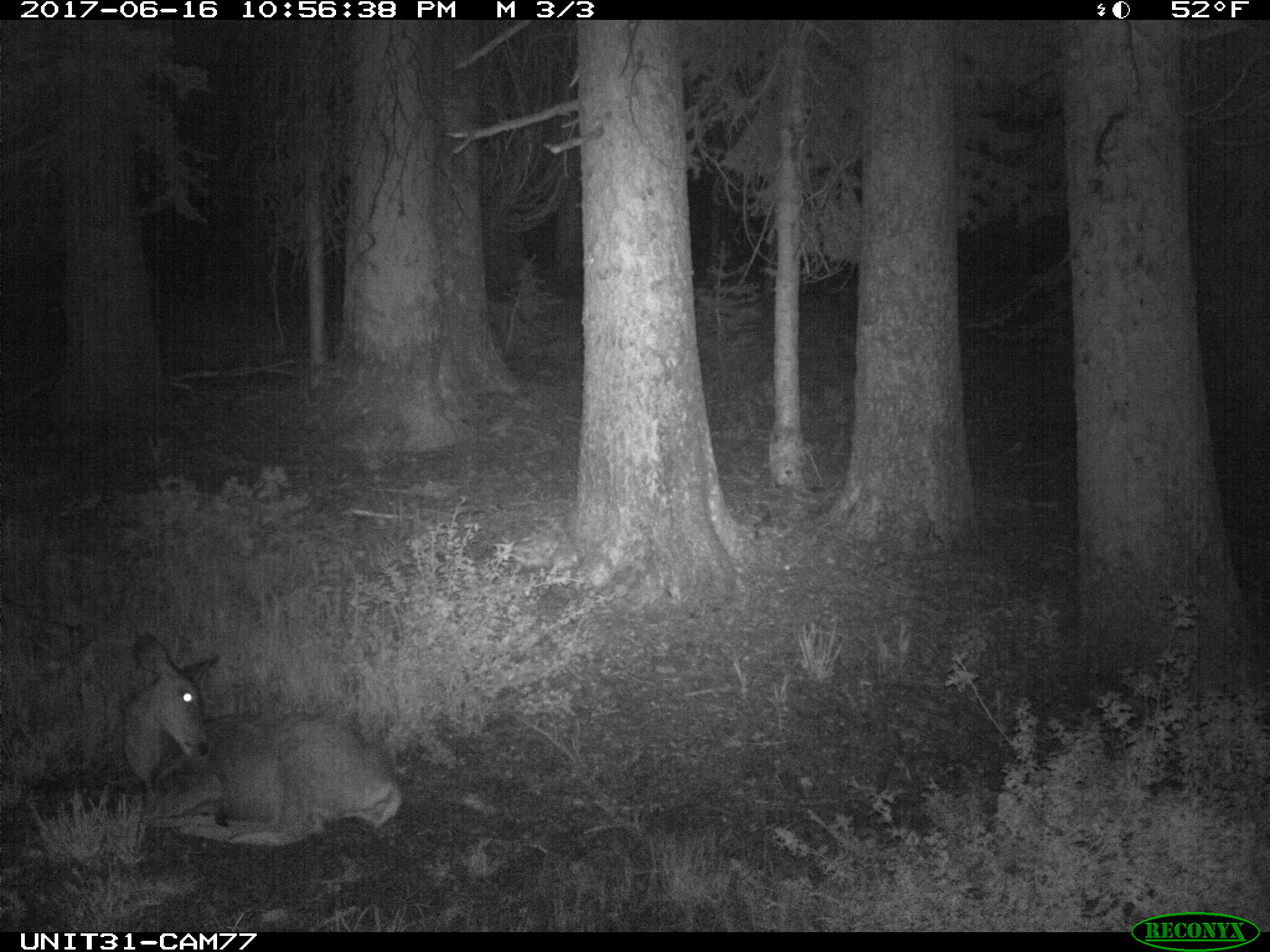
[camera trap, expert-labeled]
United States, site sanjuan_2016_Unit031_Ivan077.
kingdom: Animalia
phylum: Chordata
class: Mammalia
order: Artiodactyla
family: Cervidae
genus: Odocoileus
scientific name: Odocoileus hemionus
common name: mule deer